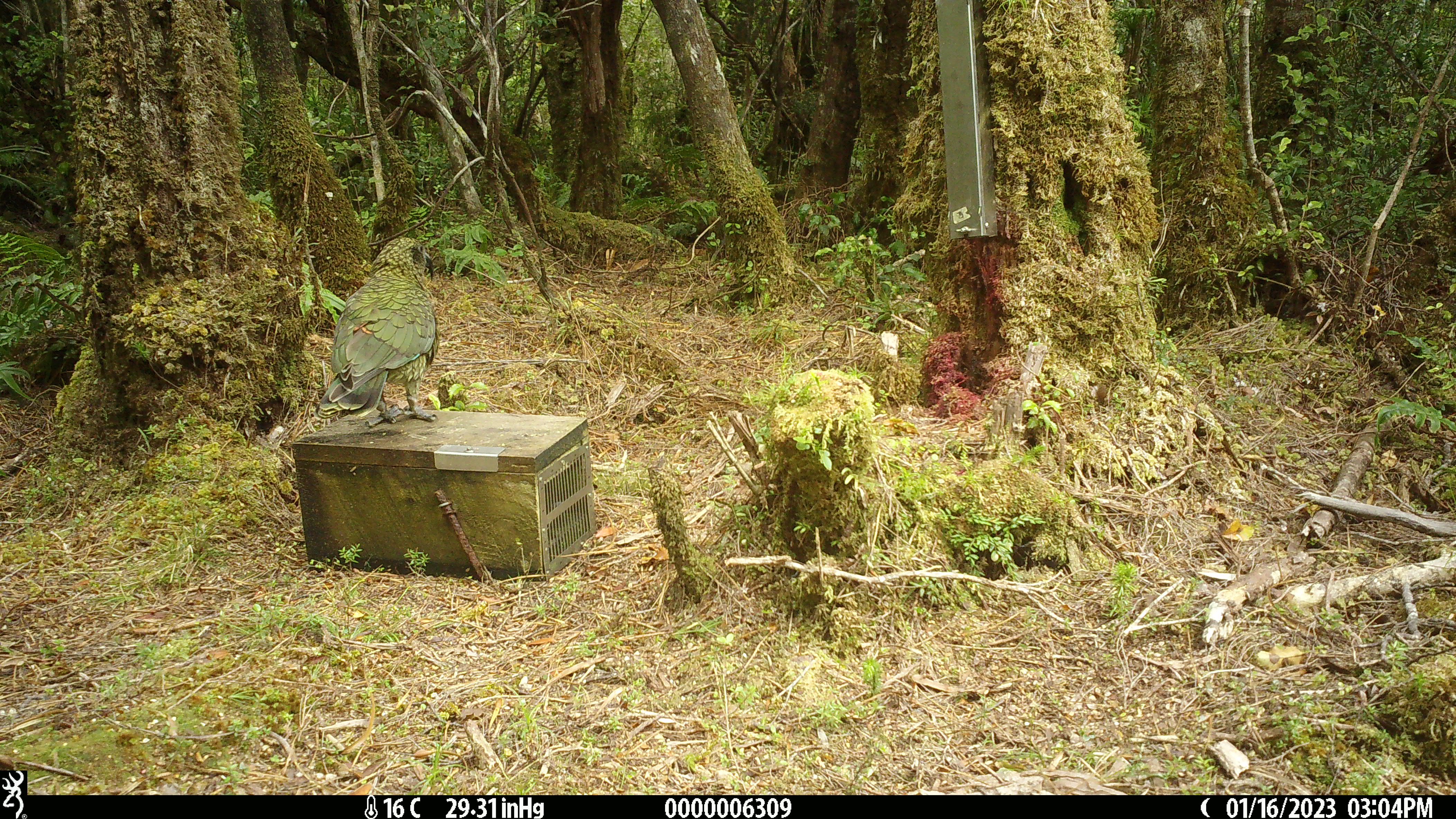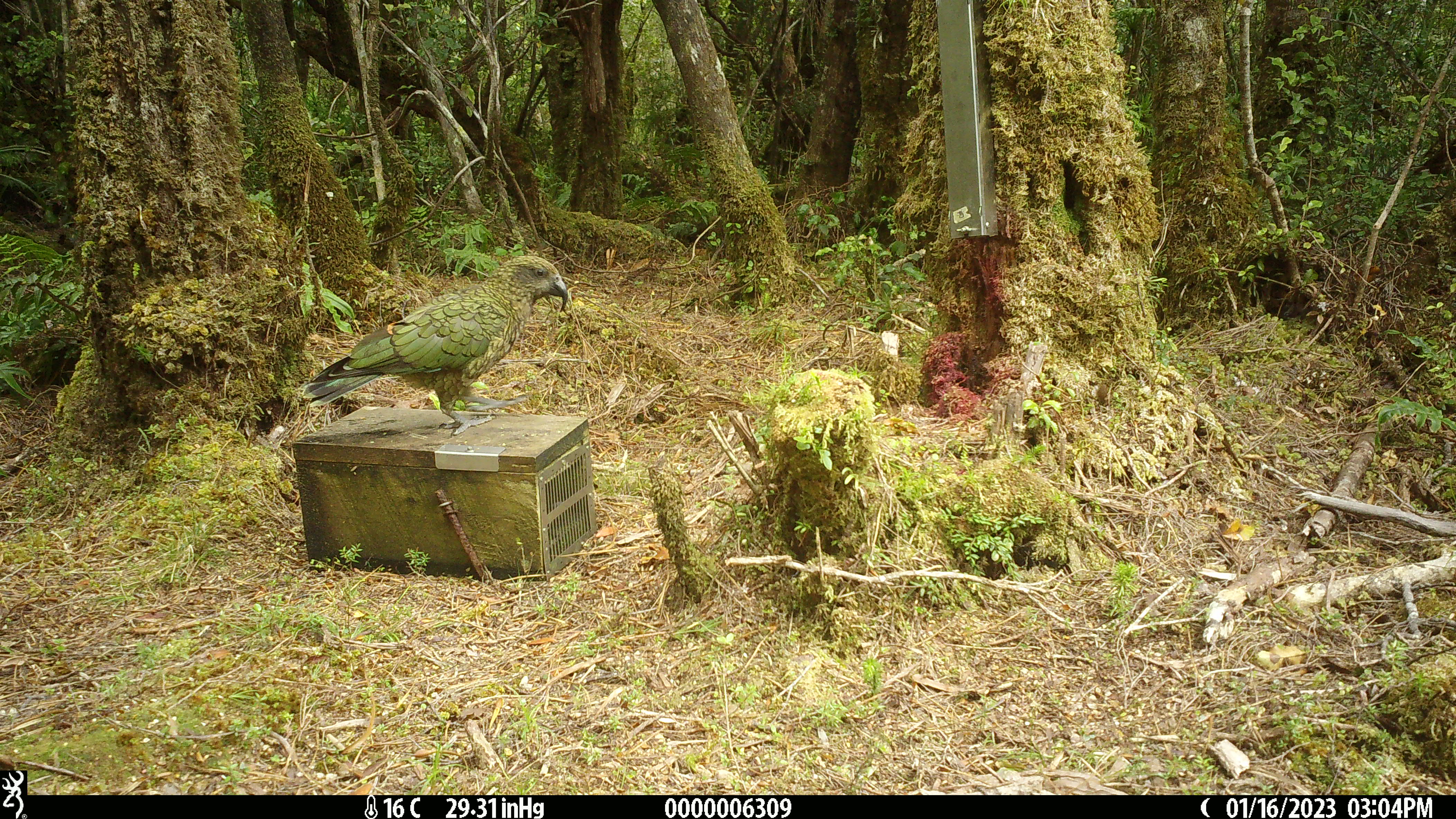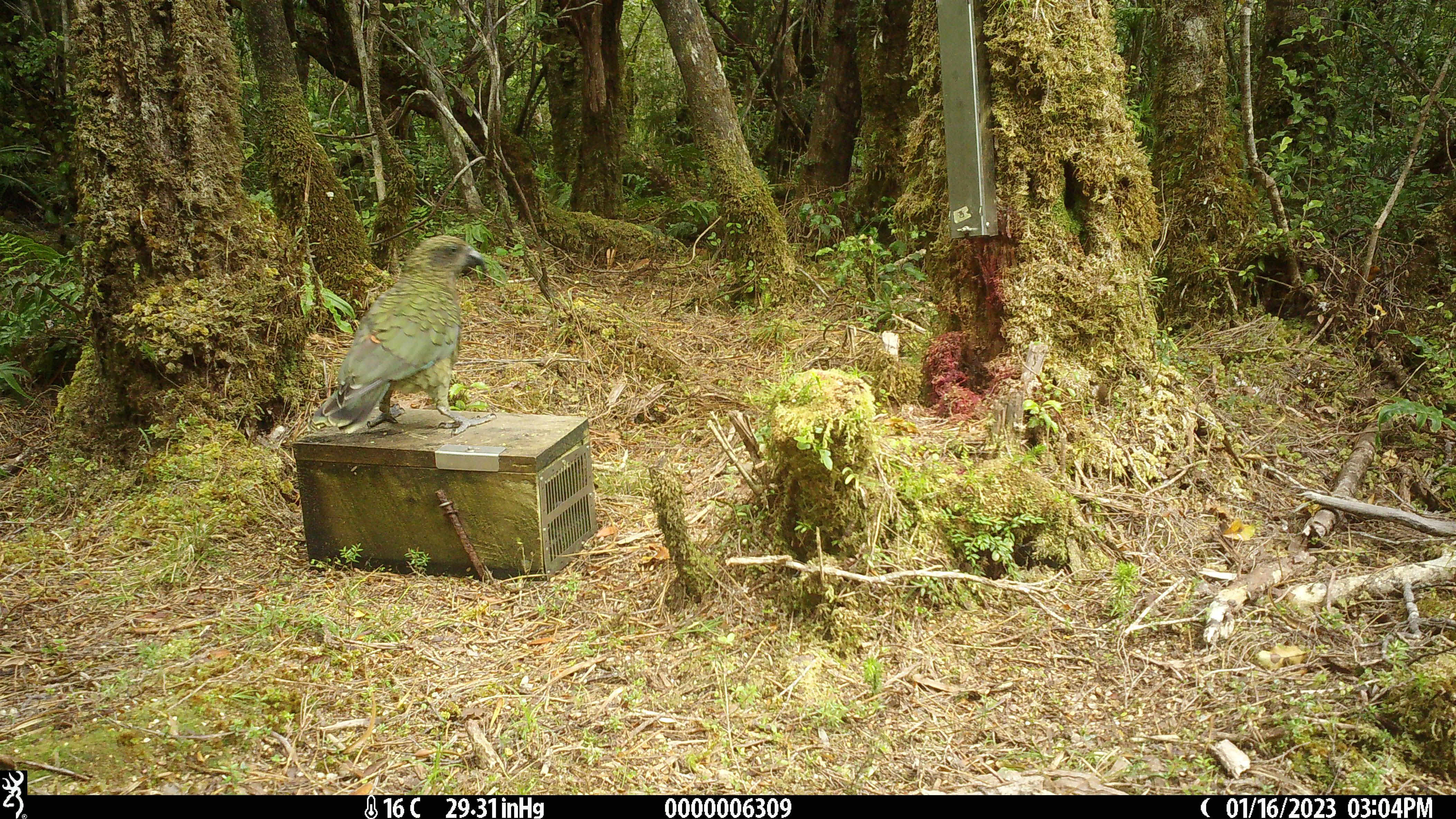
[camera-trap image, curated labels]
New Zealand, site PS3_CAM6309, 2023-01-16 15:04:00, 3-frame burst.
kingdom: Animalia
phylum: Chordata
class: Aves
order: Psittaciformes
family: Strigopidae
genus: Nestor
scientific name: Nestor notabilis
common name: kea